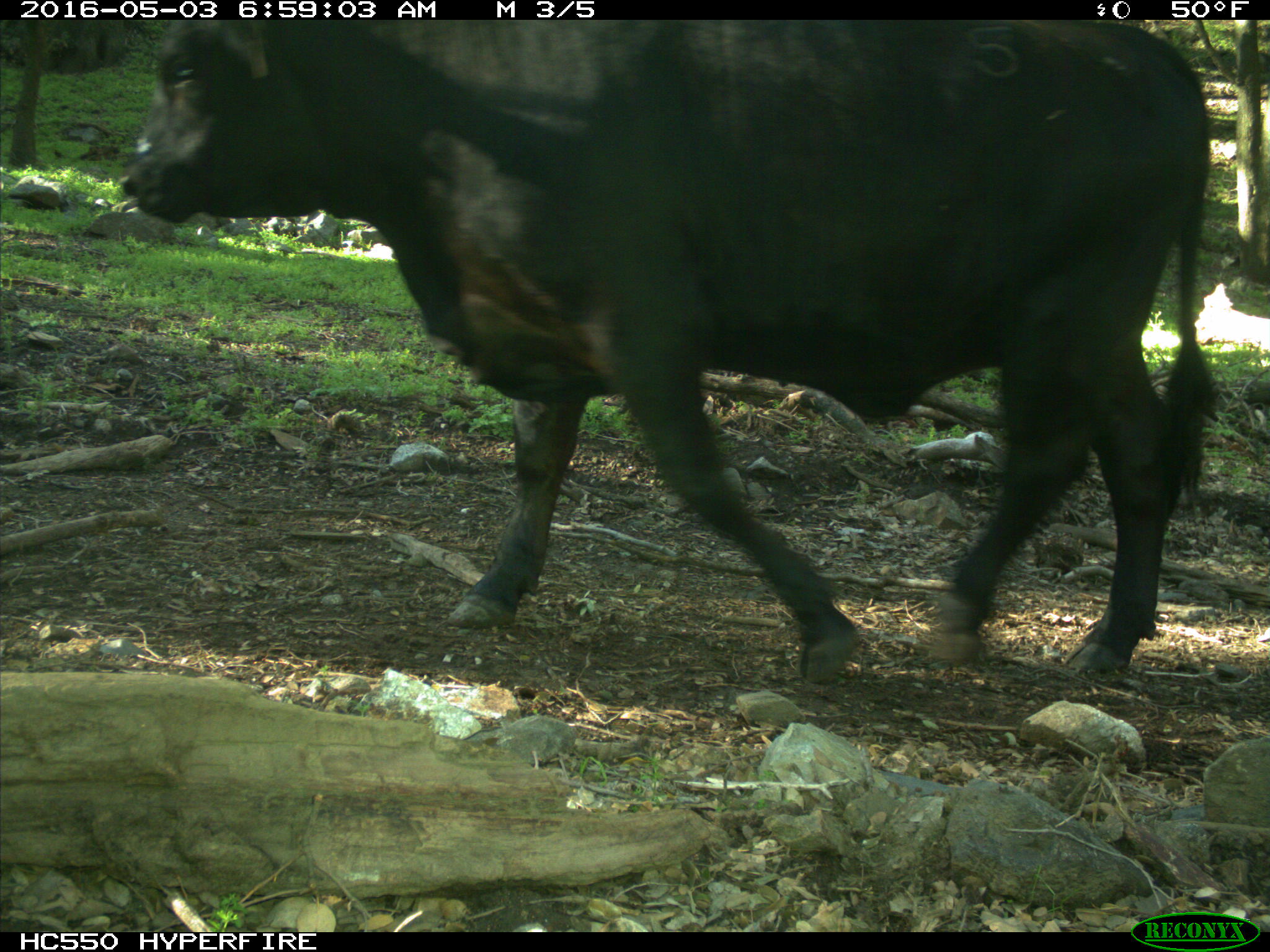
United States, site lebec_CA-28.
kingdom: Animalia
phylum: Chordata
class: Mammalia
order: Artiodactyla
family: Bovidae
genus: Bos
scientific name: Bos taurus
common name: domestic cow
Bos taurus (domestic cow).